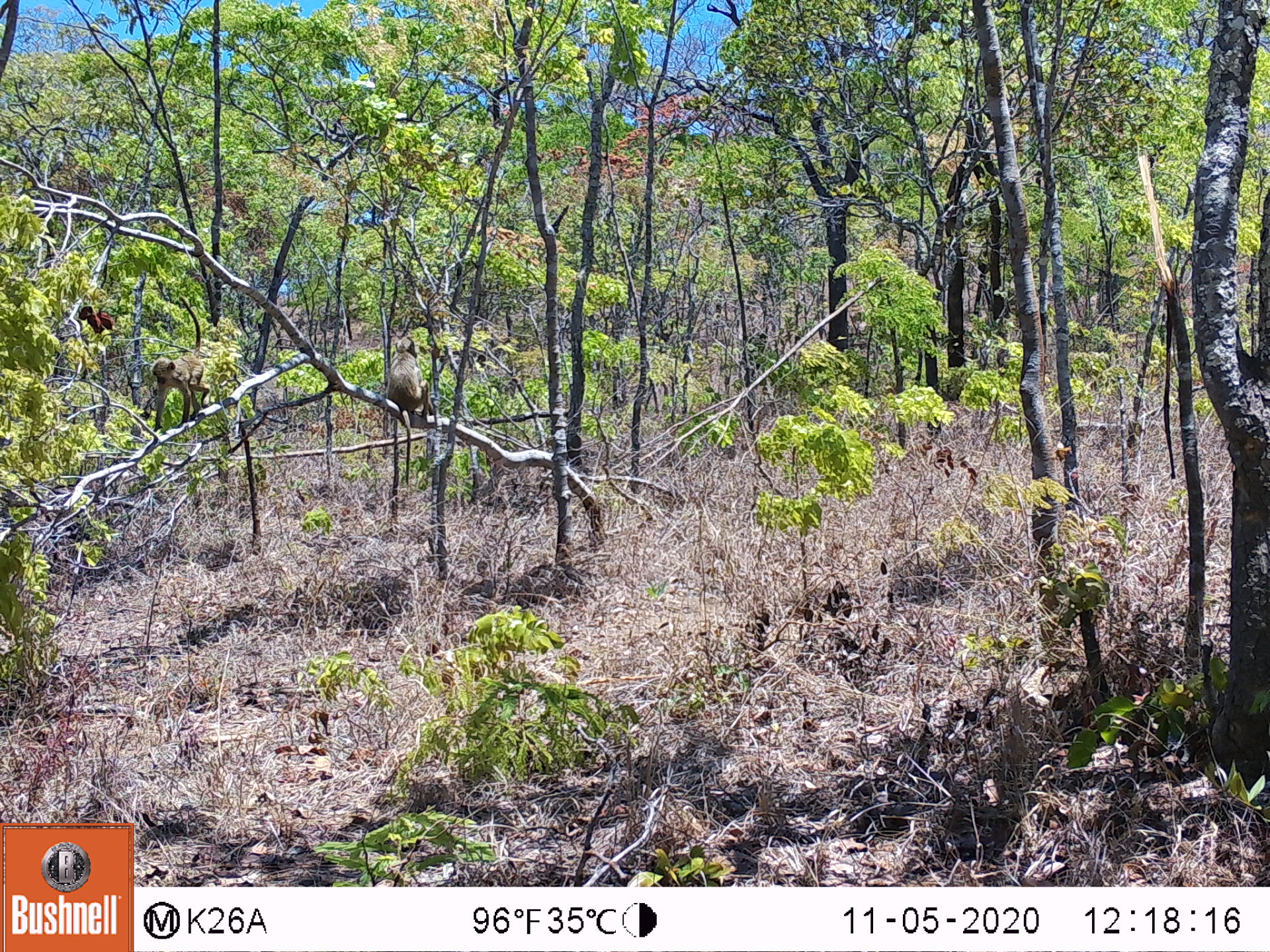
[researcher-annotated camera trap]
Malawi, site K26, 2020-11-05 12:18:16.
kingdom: Animalia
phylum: Chordata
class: Mammalia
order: Primates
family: Cercopithecidae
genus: Papio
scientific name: Papio cynocephalus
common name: yellow baboon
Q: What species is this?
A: Yellow baboon (Papio cynocephalus).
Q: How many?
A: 2.